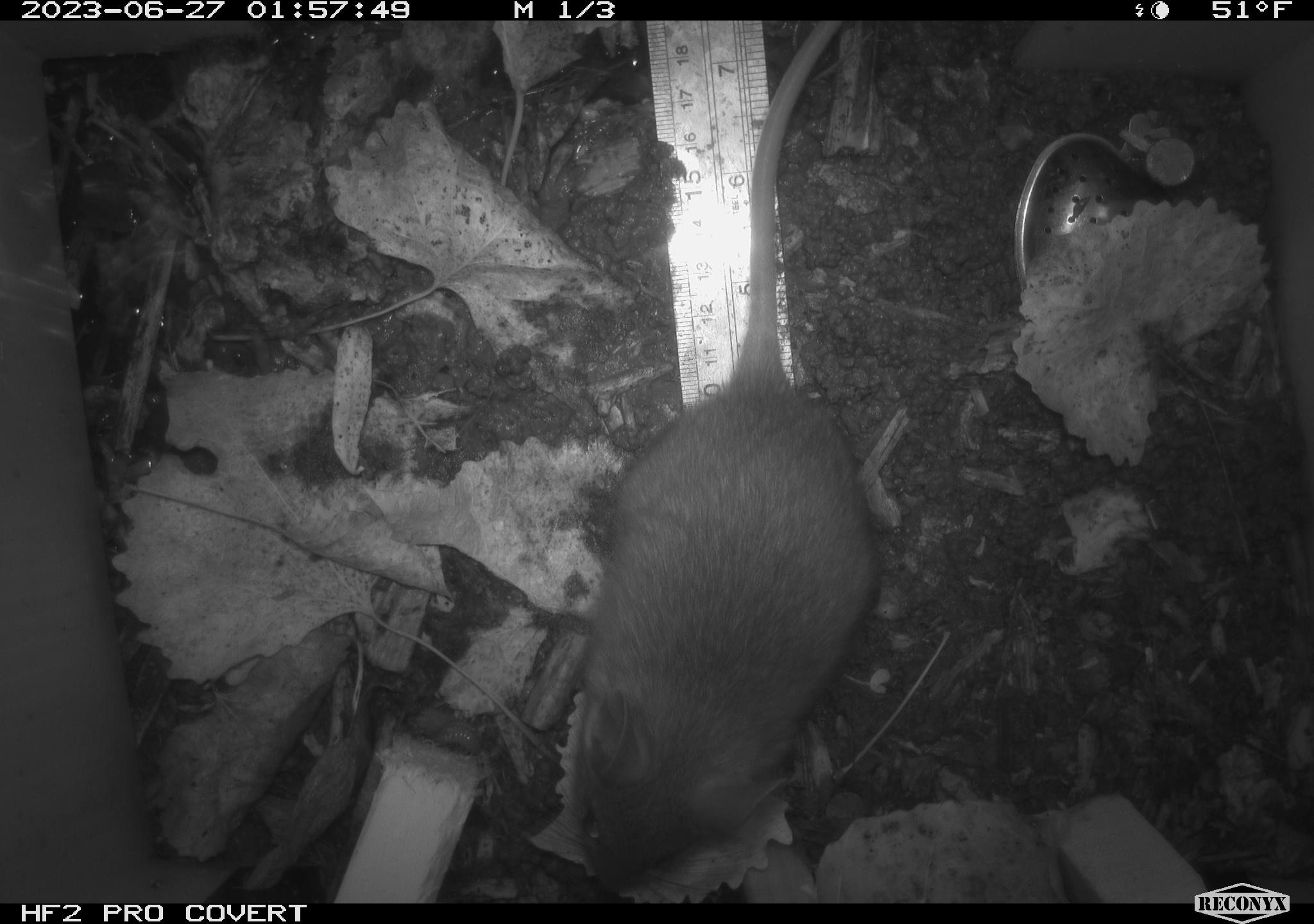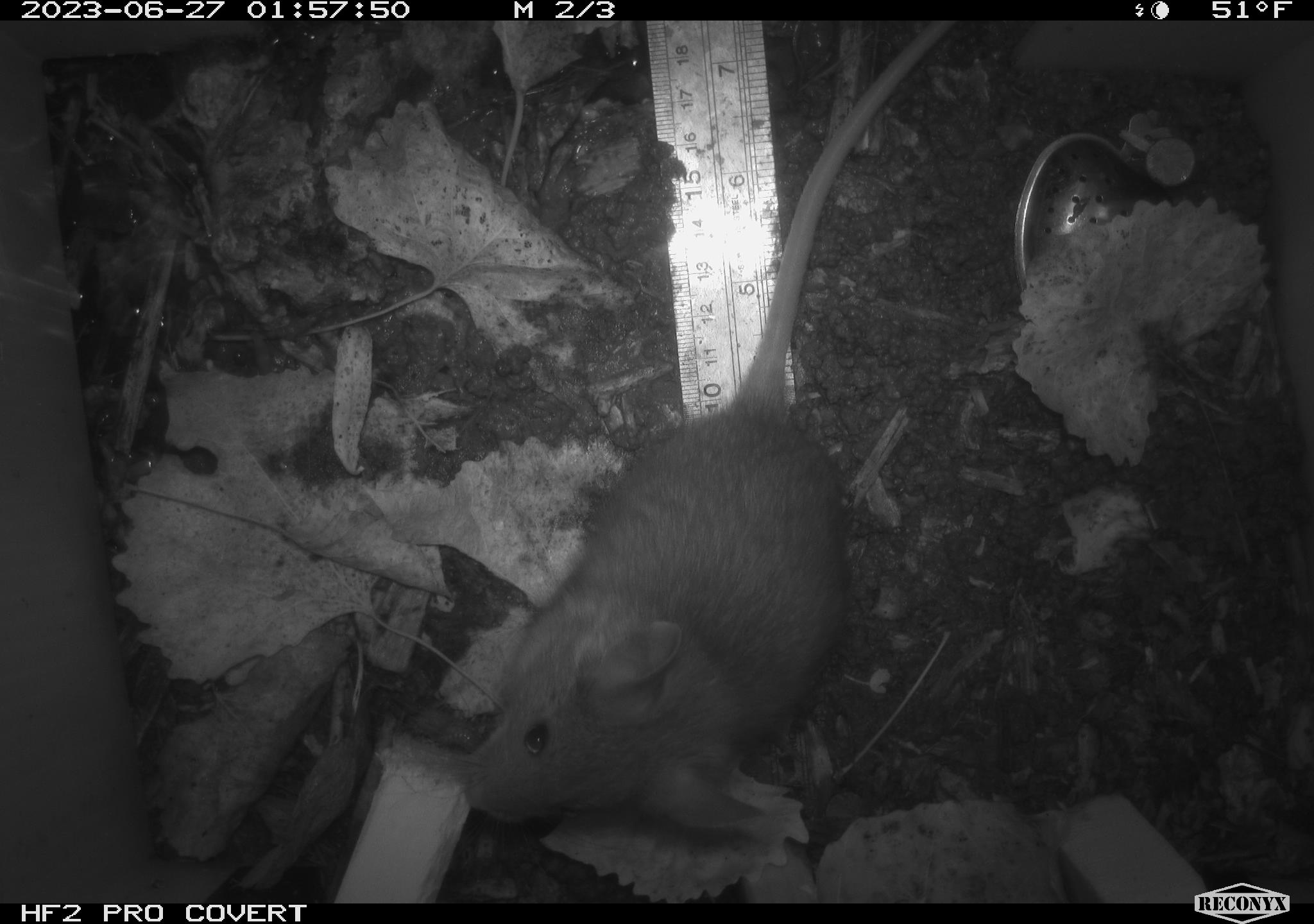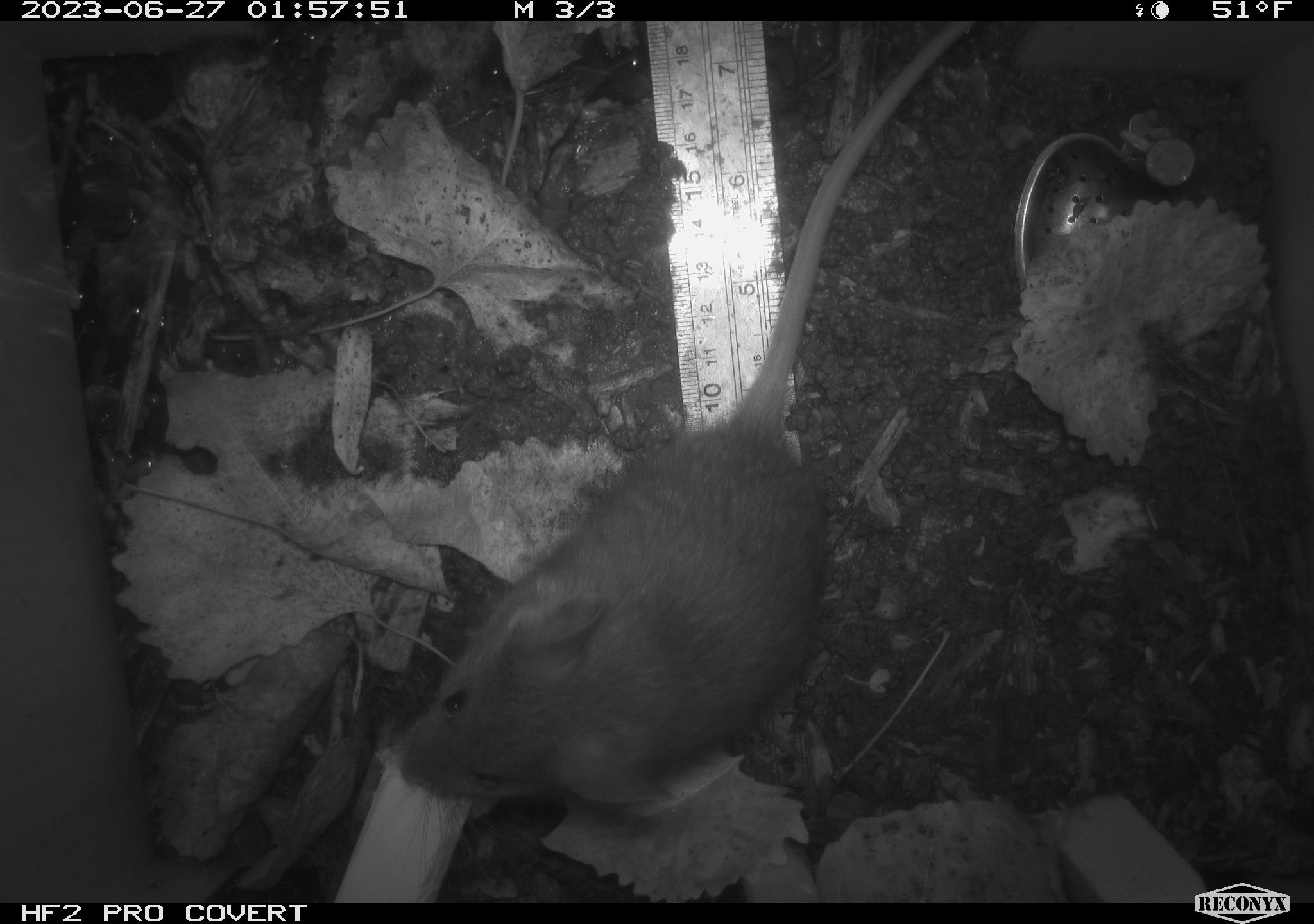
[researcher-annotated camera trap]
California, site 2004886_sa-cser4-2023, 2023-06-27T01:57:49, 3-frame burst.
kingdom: Animalia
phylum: Chordata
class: Mammalia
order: Rodentia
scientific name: Rodentia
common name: woodrat or rat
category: woodrat or rat species